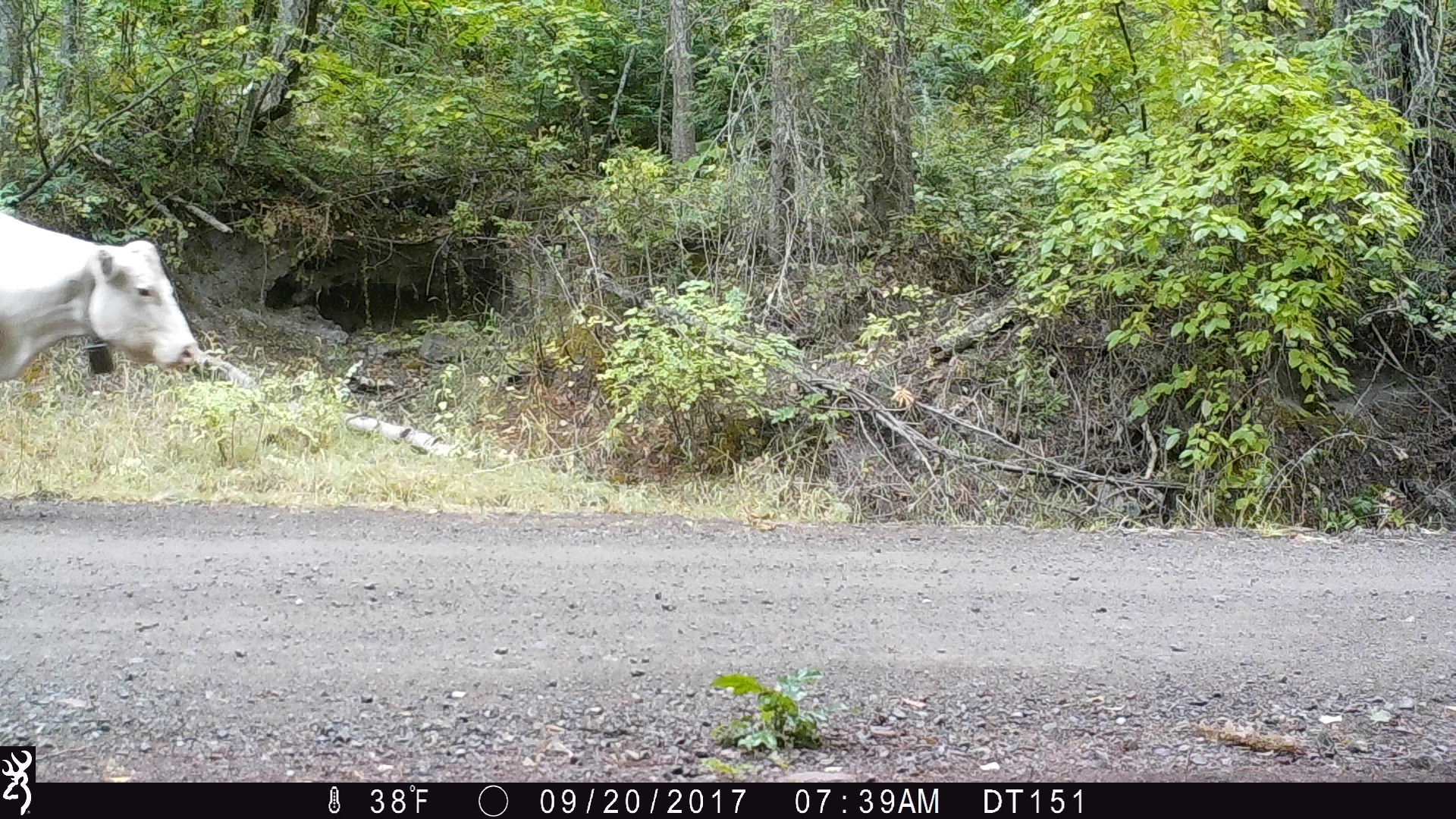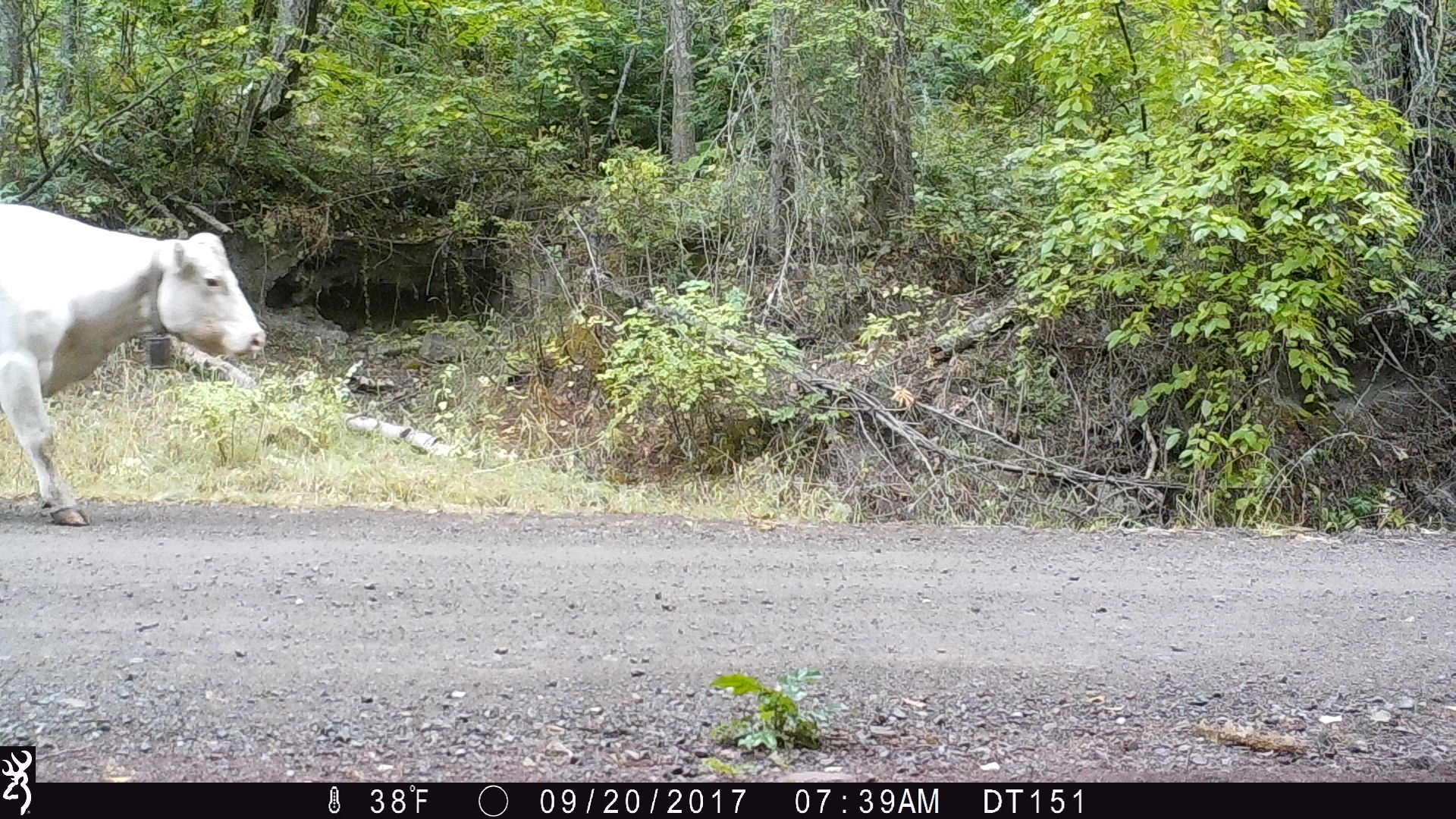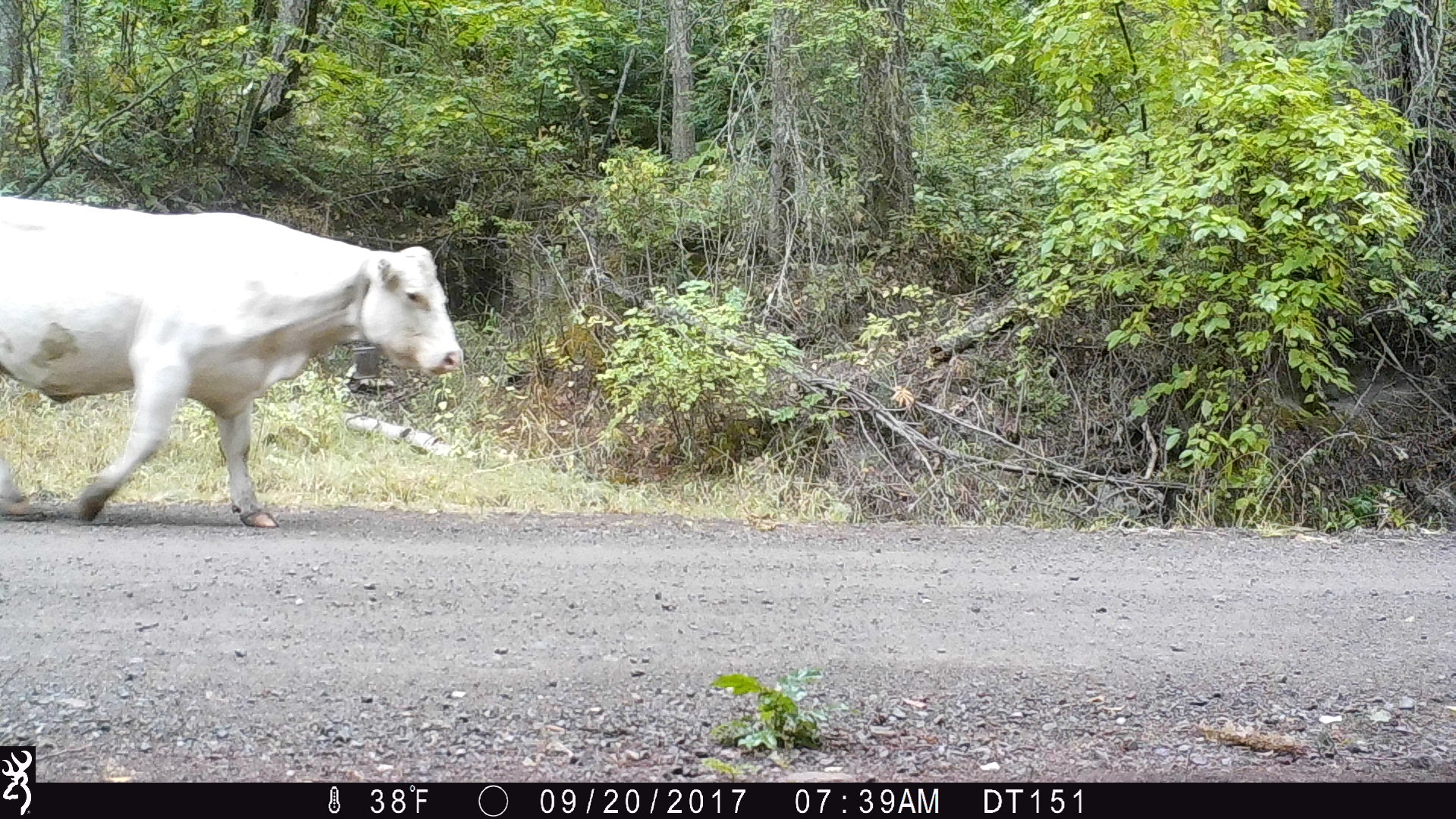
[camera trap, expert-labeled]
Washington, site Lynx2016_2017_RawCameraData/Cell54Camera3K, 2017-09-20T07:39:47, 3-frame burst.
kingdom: Animalia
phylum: Chordata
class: Mammalia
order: Artiodactyla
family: Bovidae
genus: Bos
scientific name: Bos taurus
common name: domestic cattle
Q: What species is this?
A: Domestic cattle (Bos taurus).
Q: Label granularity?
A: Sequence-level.